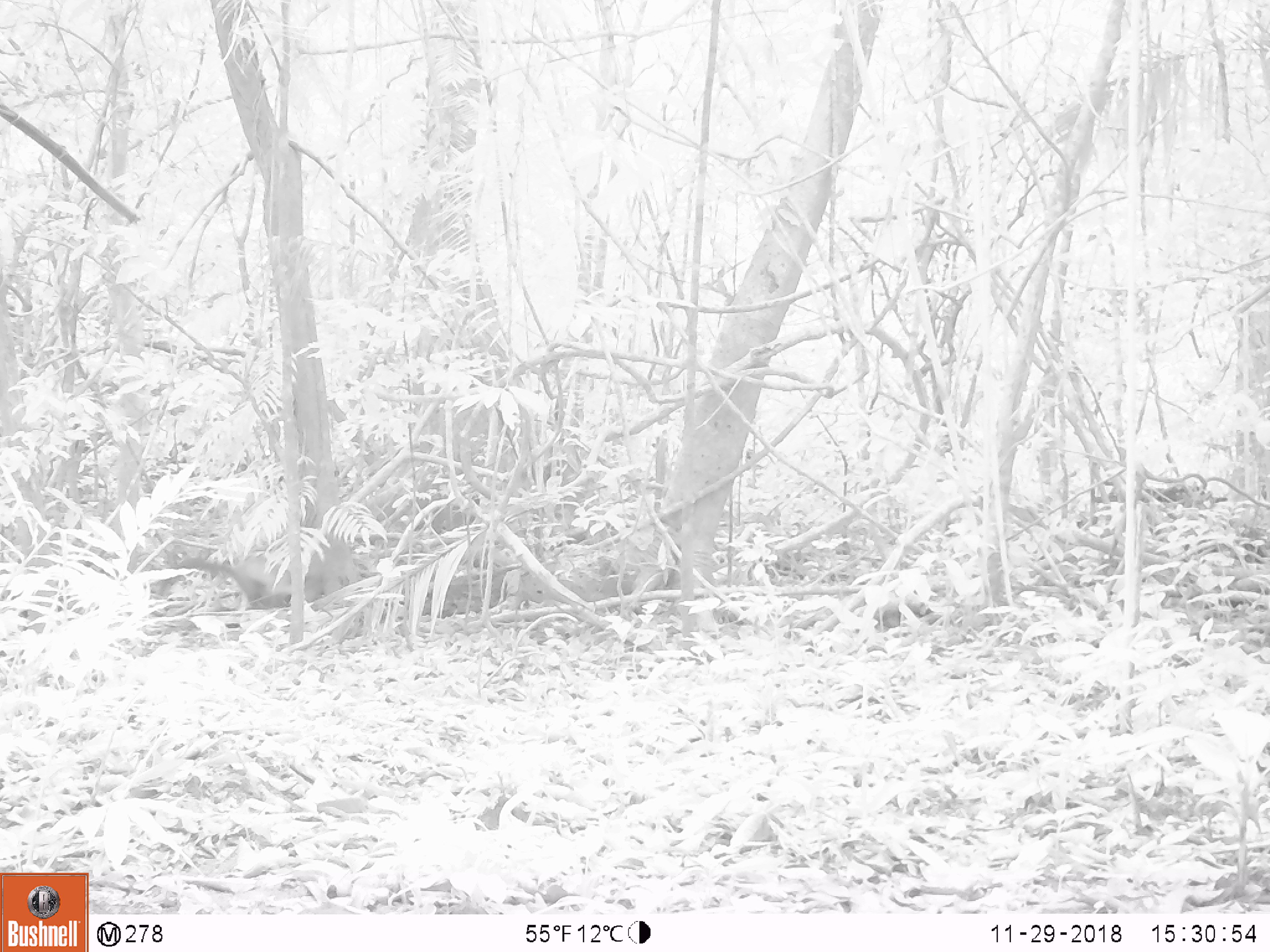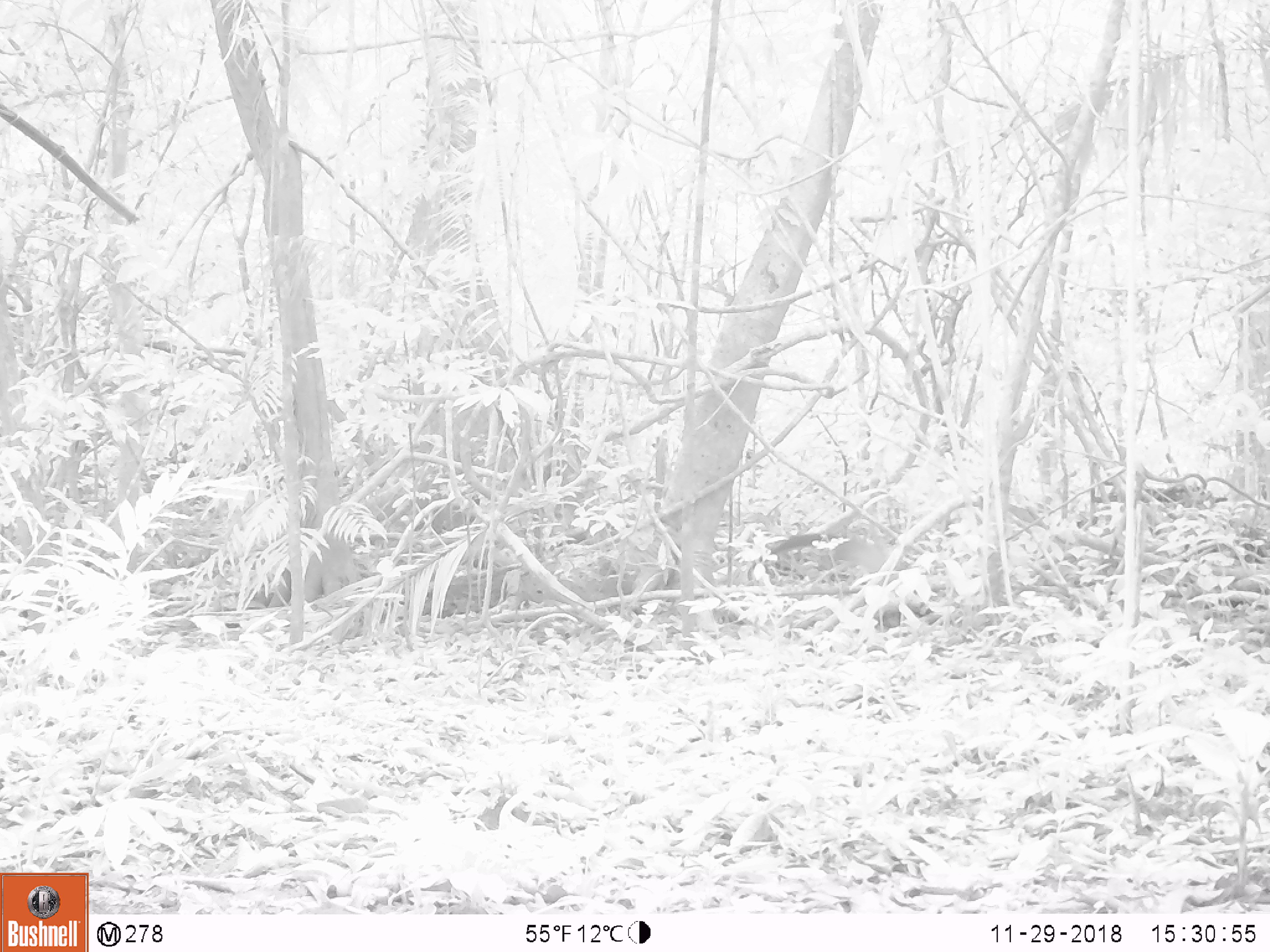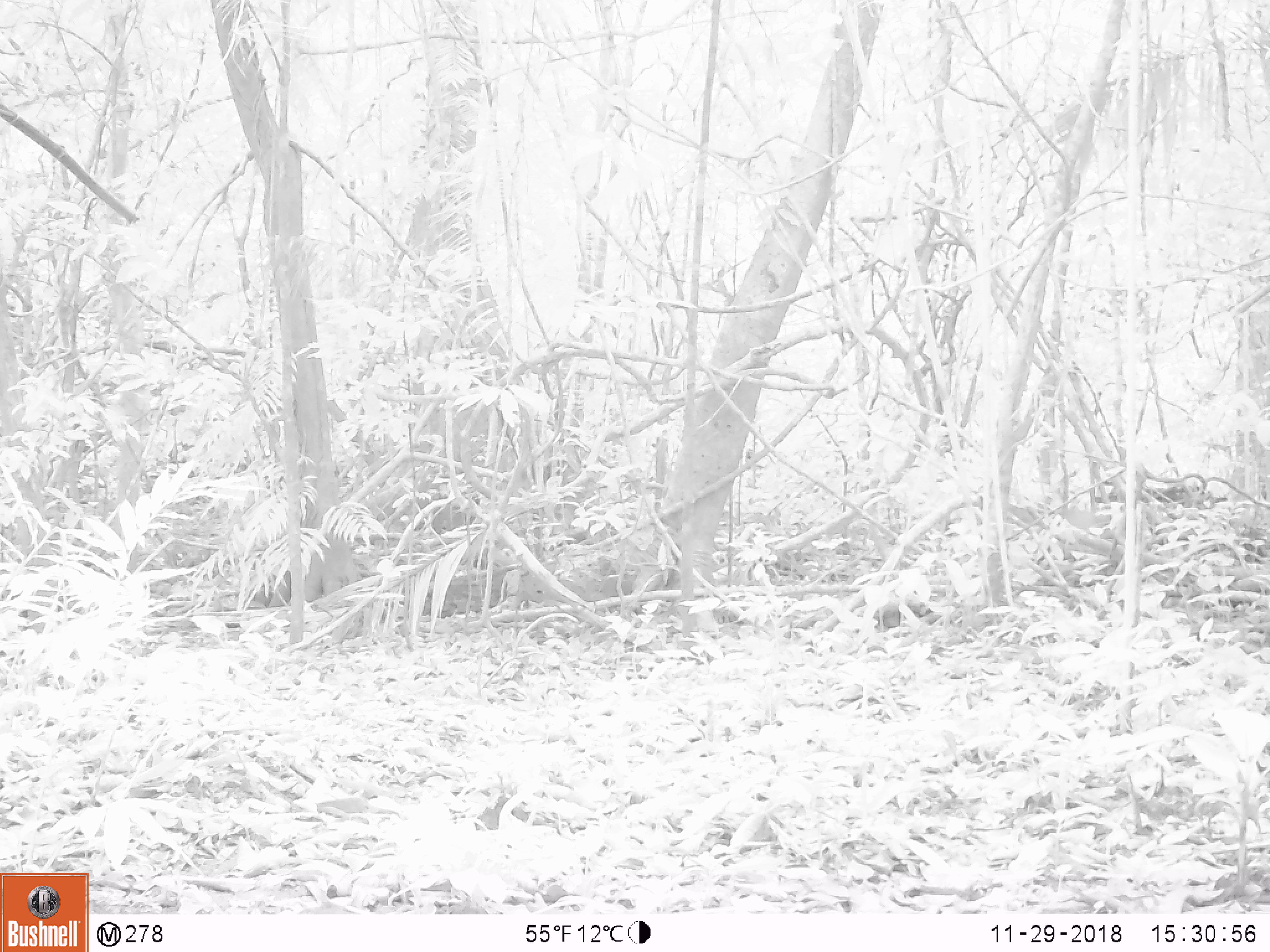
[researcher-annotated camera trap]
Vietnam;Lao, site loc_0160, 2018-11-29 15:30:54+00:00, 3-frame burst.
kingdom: Animalia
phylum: Chordata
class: Mammalia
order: Carnivora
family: Mustelidae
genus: Martes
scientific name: Martes flavigula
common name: yellow-throated marten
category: yellow throated marten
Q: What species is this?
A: Yellow throated marten (yellow-throated marten) (Martes flavigula).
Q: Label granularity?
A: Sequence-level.